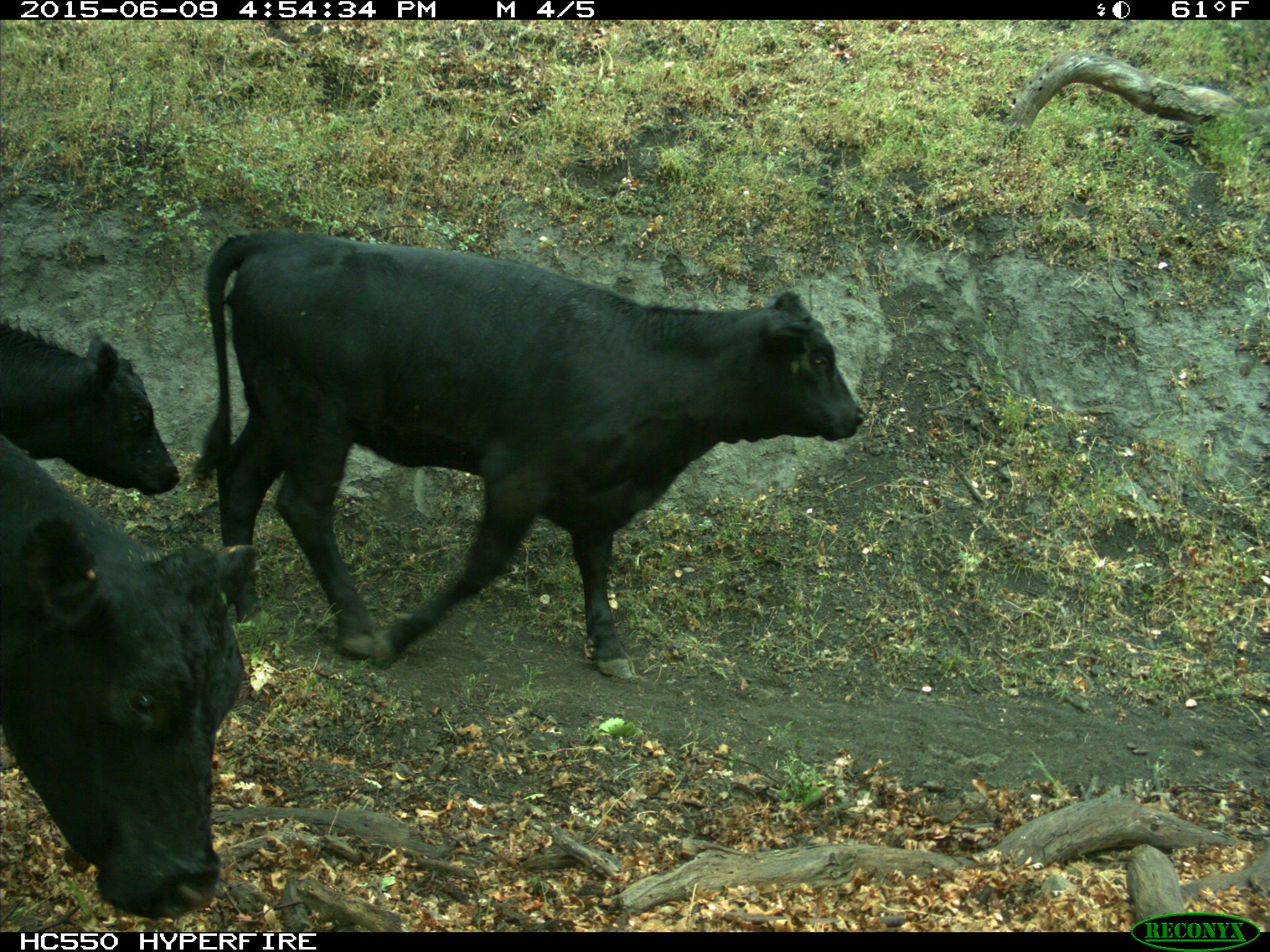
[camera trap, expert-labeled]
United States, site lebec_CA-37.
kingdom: Animalia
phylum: Chordata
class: Mammalia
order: Artiodactyla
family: Bovidae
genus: Bos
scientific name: Bos taurus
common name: domestic cow